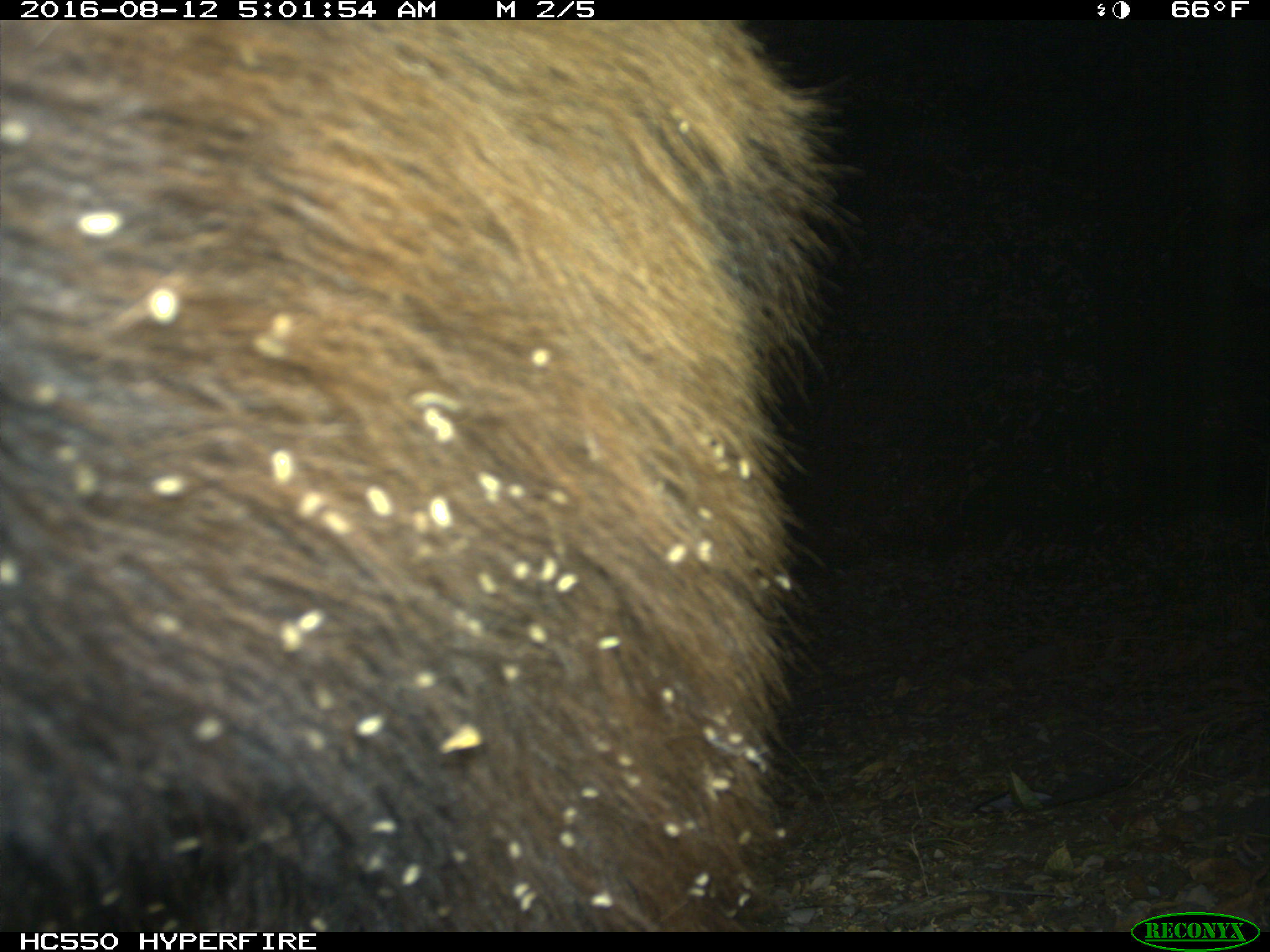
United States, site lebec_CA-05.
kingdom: Animalia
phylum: Chordata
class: Mammalia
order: Carnivora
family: Ursidae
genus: Ursus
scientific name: Ursus americanus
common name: american black bear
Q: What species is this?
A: Ursus americanus (american black bear).